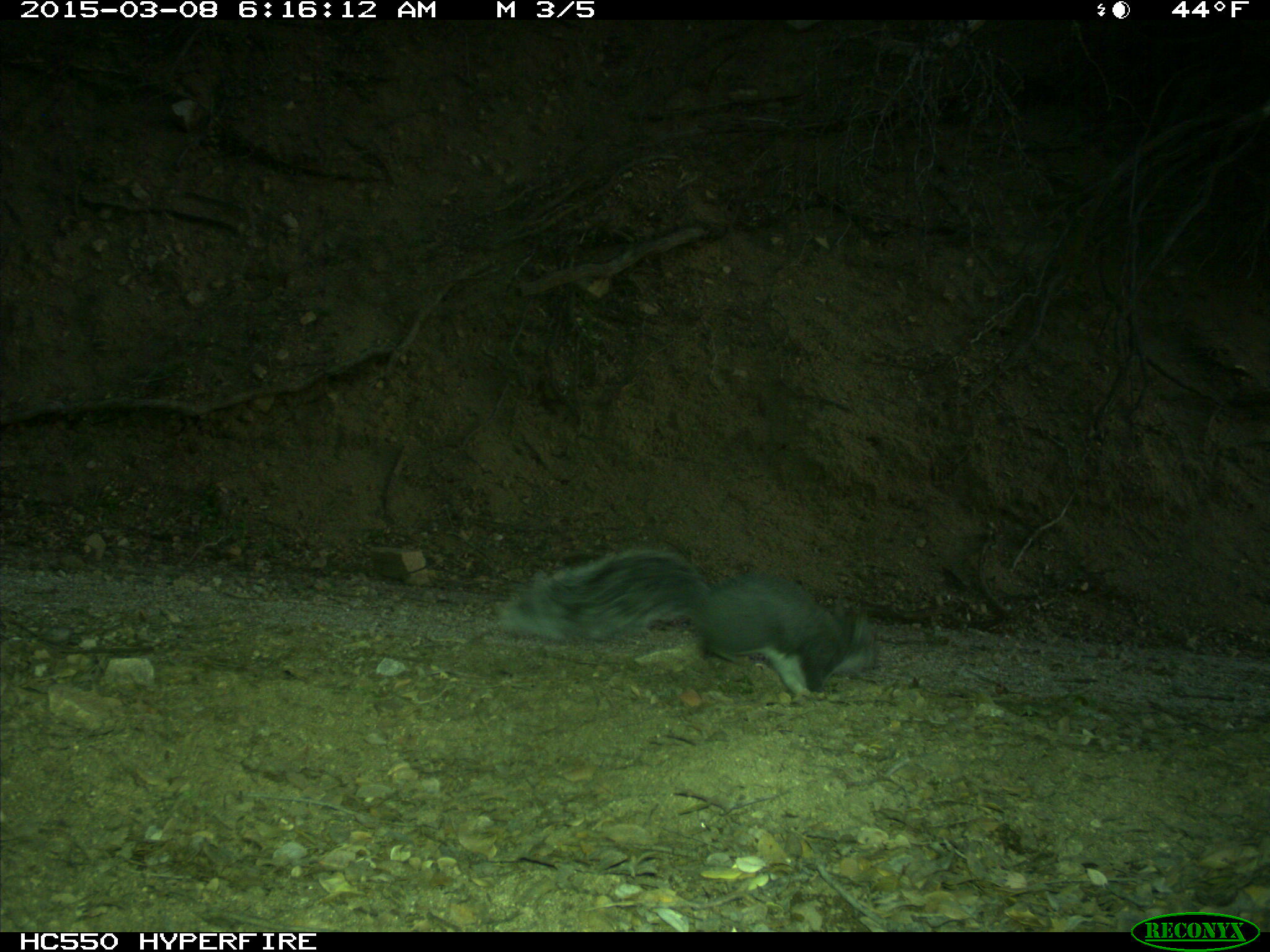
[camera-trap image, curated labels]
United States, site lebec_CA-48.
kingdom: Animalia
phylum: Chordata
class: Mammalia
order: Rodentia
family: Sciuridae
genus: Sciurus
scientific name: Sciurus carolinensis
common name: eastern gray squirrel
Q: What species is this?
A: Sciurus carolinensis (eastern gray squirrel).